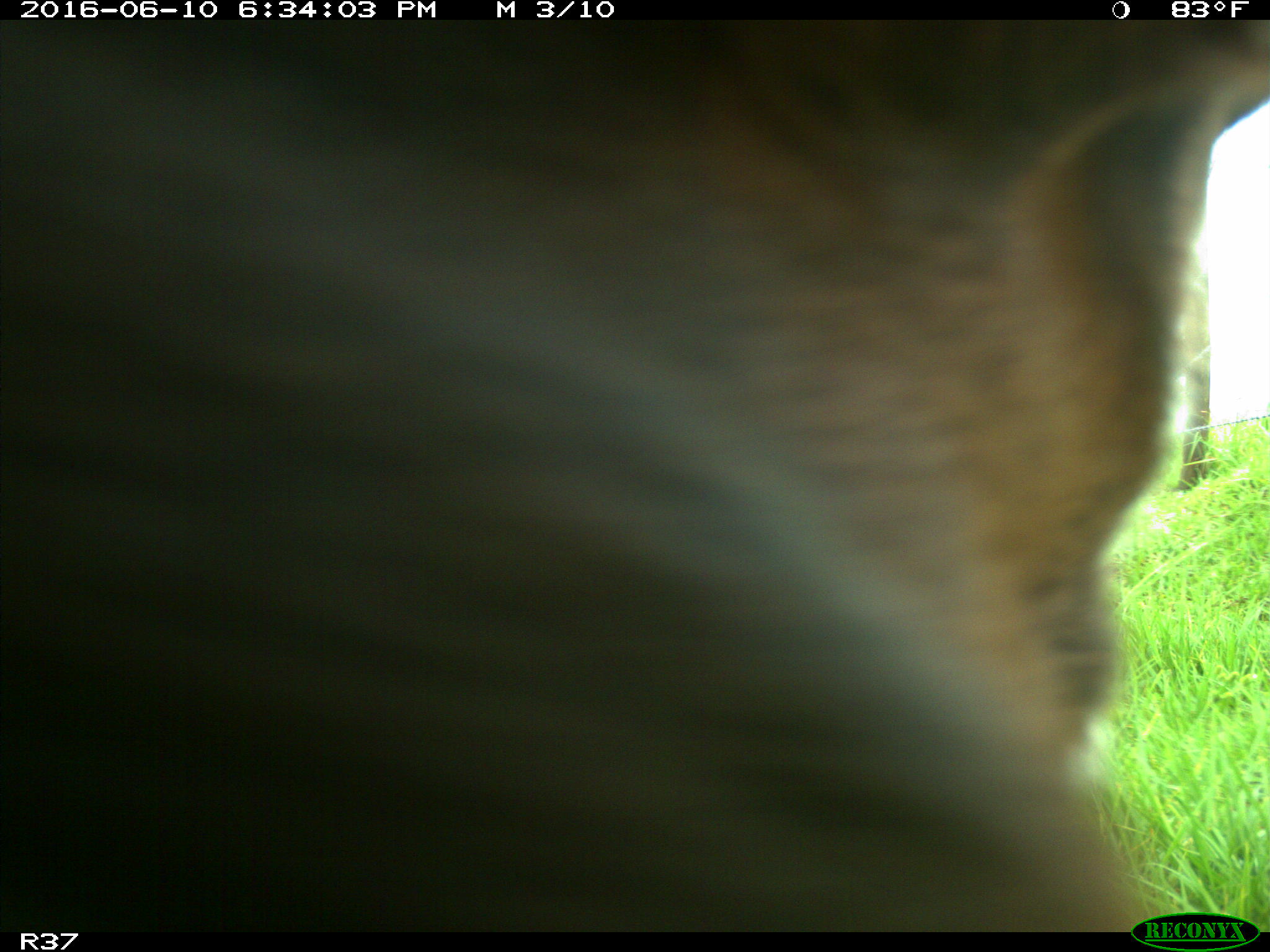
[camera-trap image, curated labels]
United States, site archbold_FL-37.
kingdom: Animalia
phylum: Chordata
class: Mammalia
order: Artiodactyla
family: Bovidae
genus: Bos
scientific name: Bos taurus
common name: domestic cow